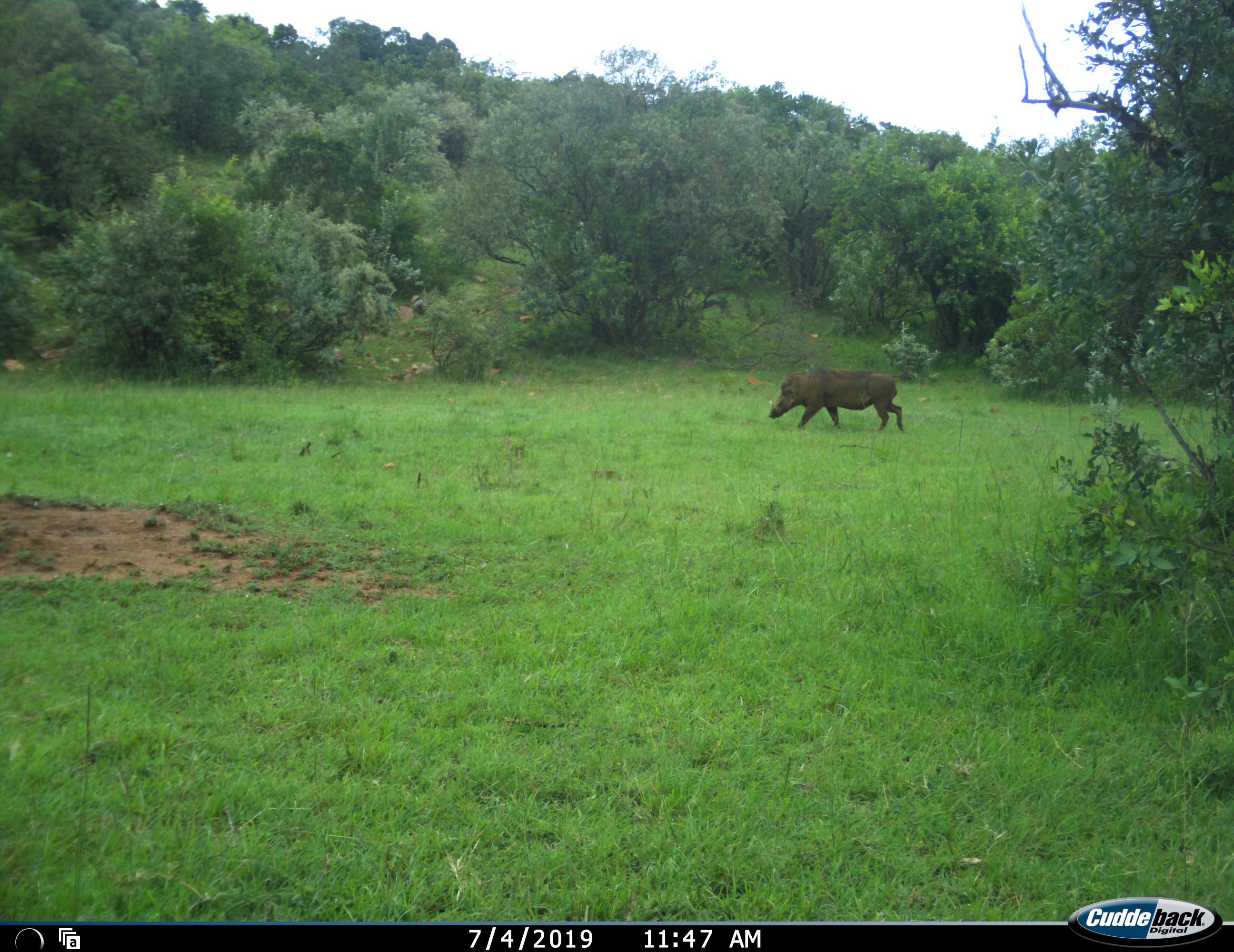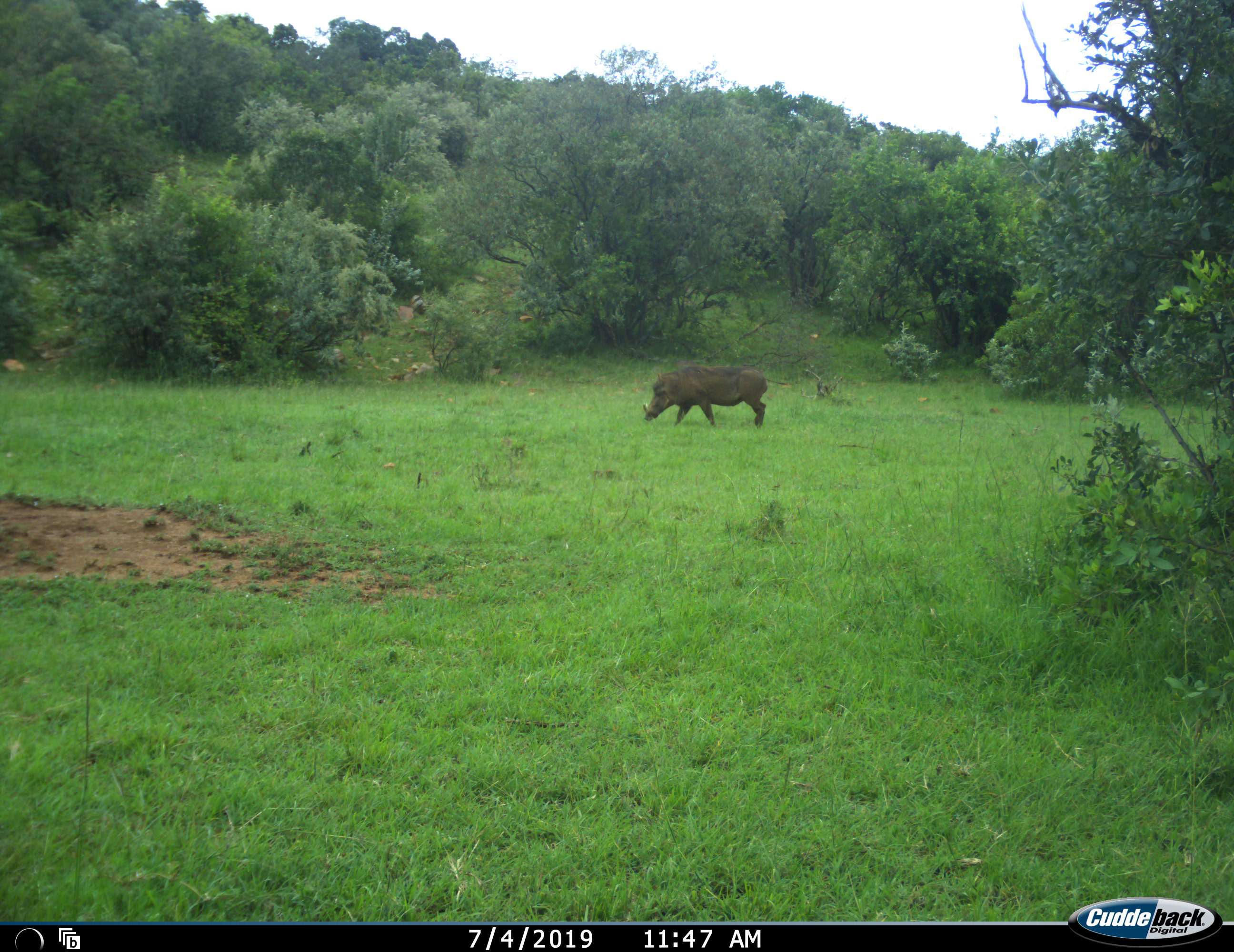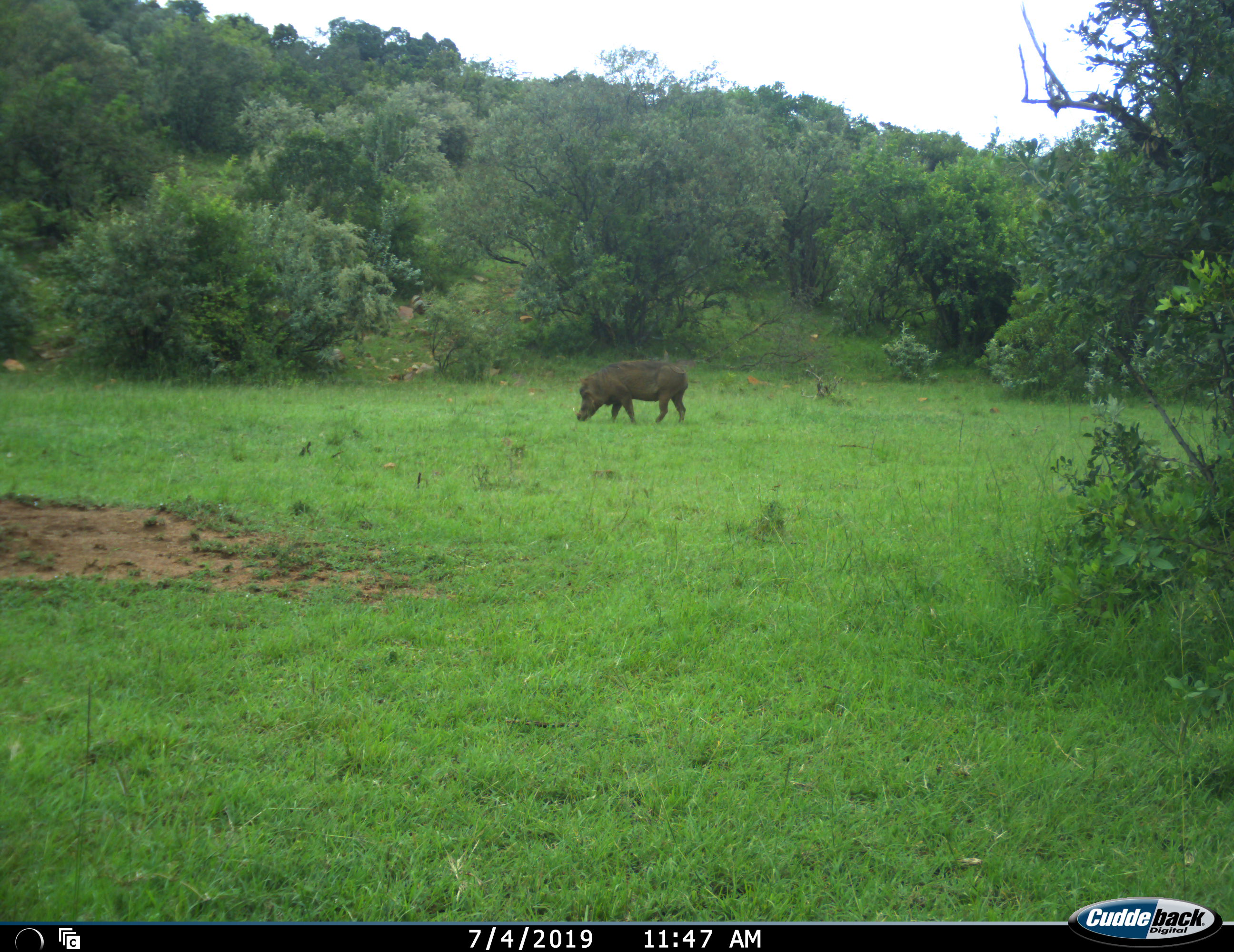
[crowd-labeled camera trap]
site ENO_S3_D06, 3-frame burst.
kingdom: Animalia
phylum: Chordata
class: Mammalia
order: Artiodactyla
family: Suidae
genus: Phacochoerus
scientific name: Phacochoerus africanus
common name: warthog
Warthog (Phacochoerus africanus), count 1. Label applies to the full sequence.